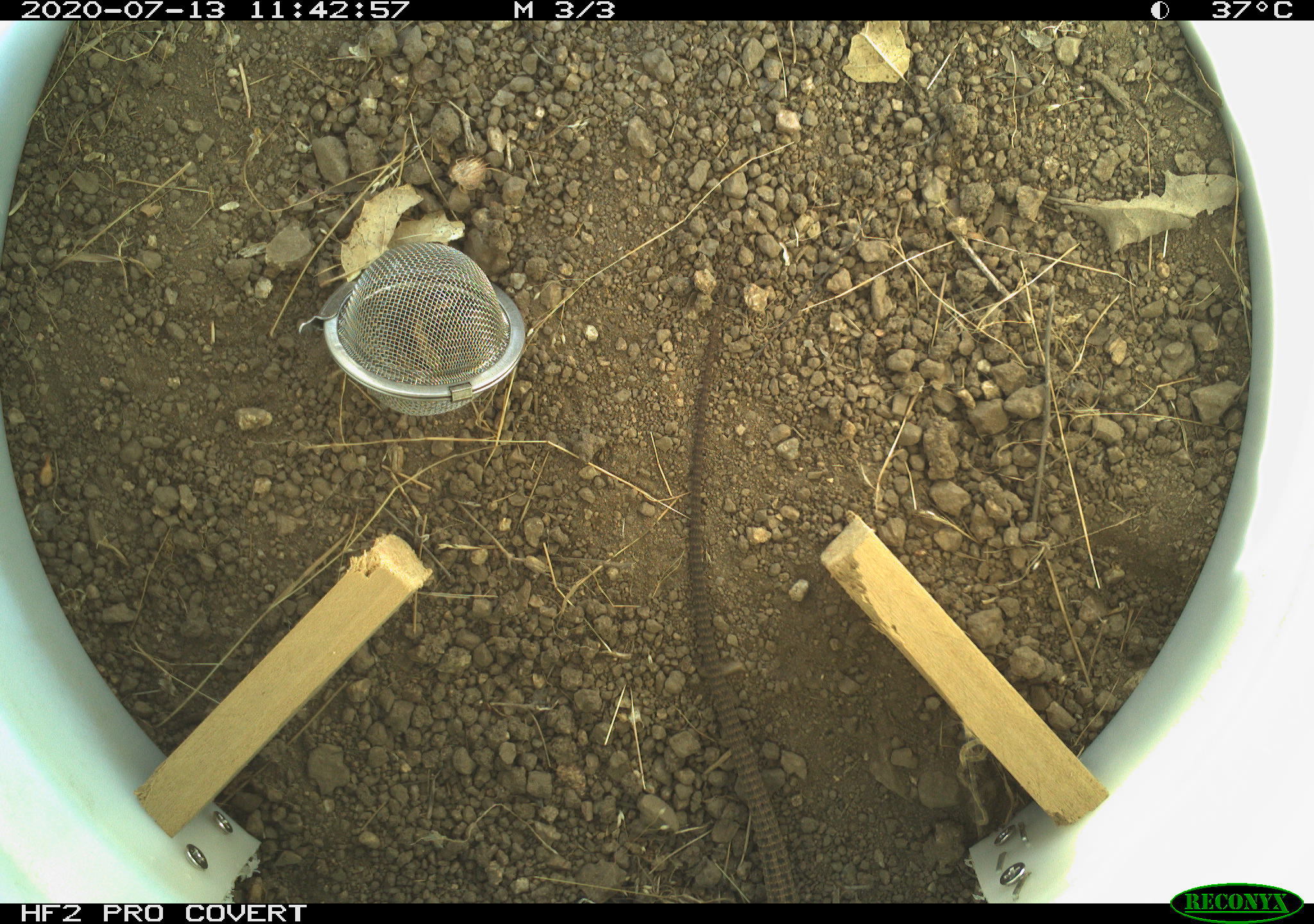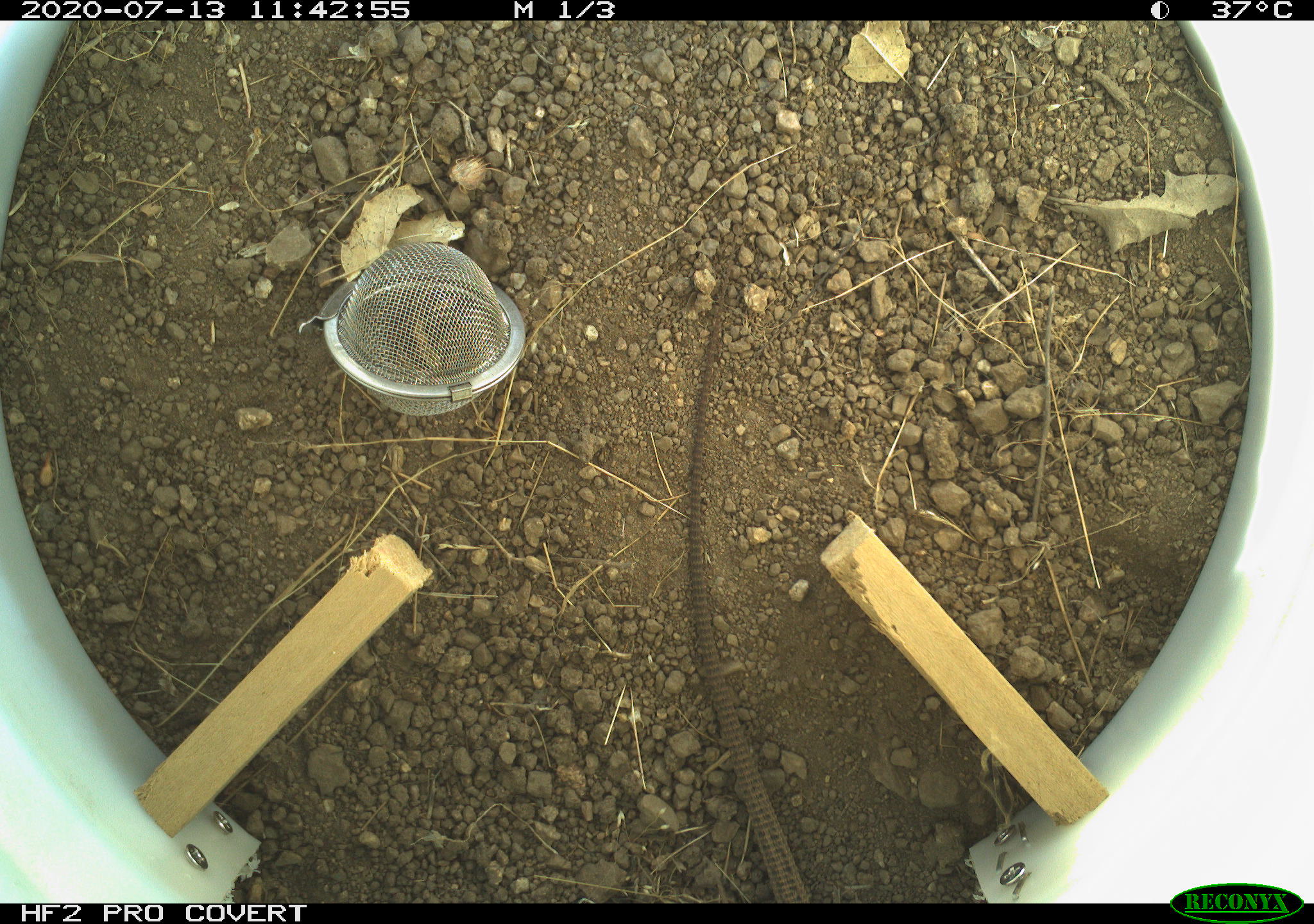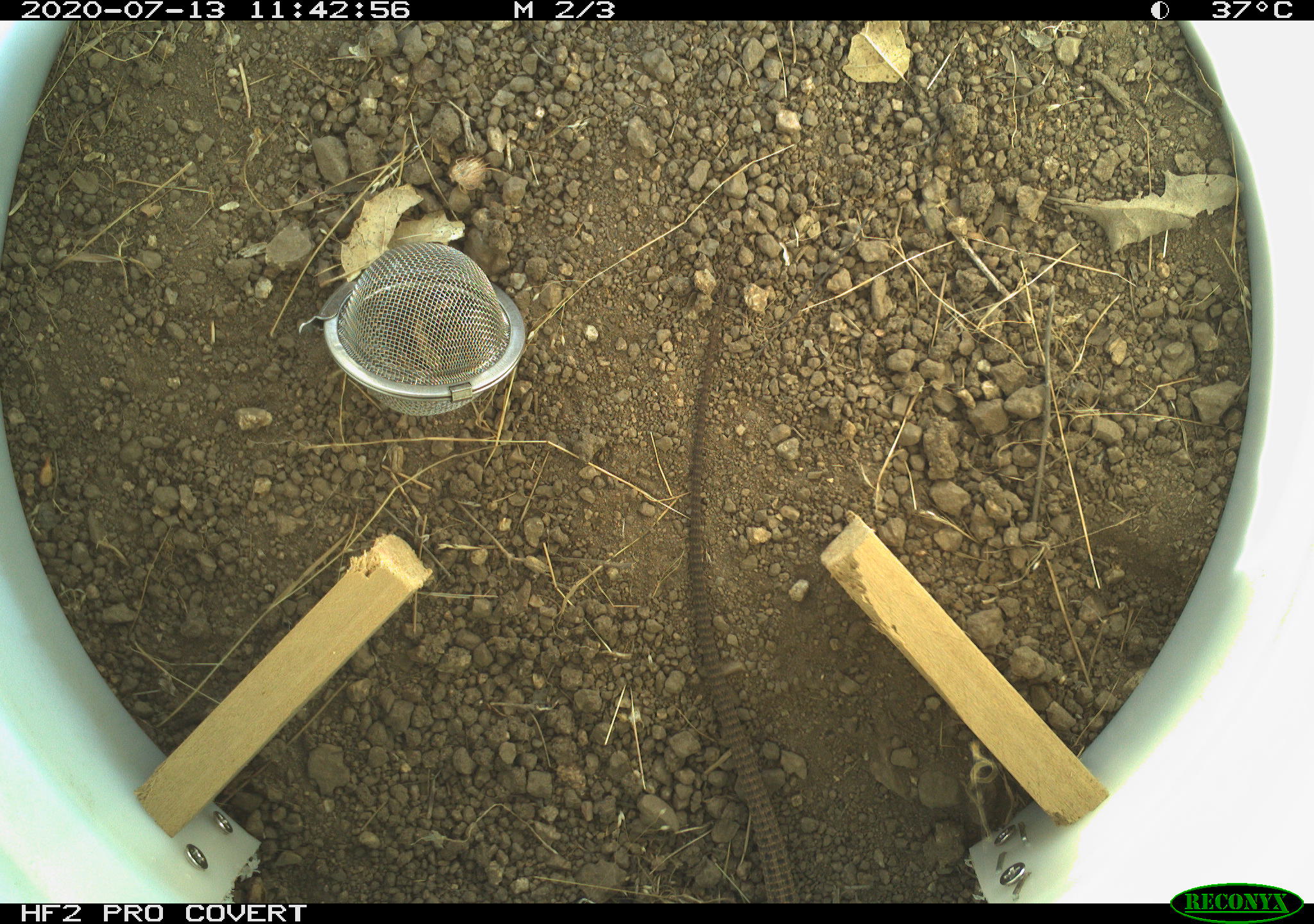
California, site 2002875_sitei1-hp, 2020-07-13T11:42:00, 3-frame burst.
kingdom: Animalia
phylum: Chordata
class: Reptilia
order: Squamata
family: Teiidae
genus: Aspidoscelis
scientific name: Aspidoscelis tigris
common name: western whiptail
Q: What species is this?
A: Western whiptail (Aspidoscelis tigris).